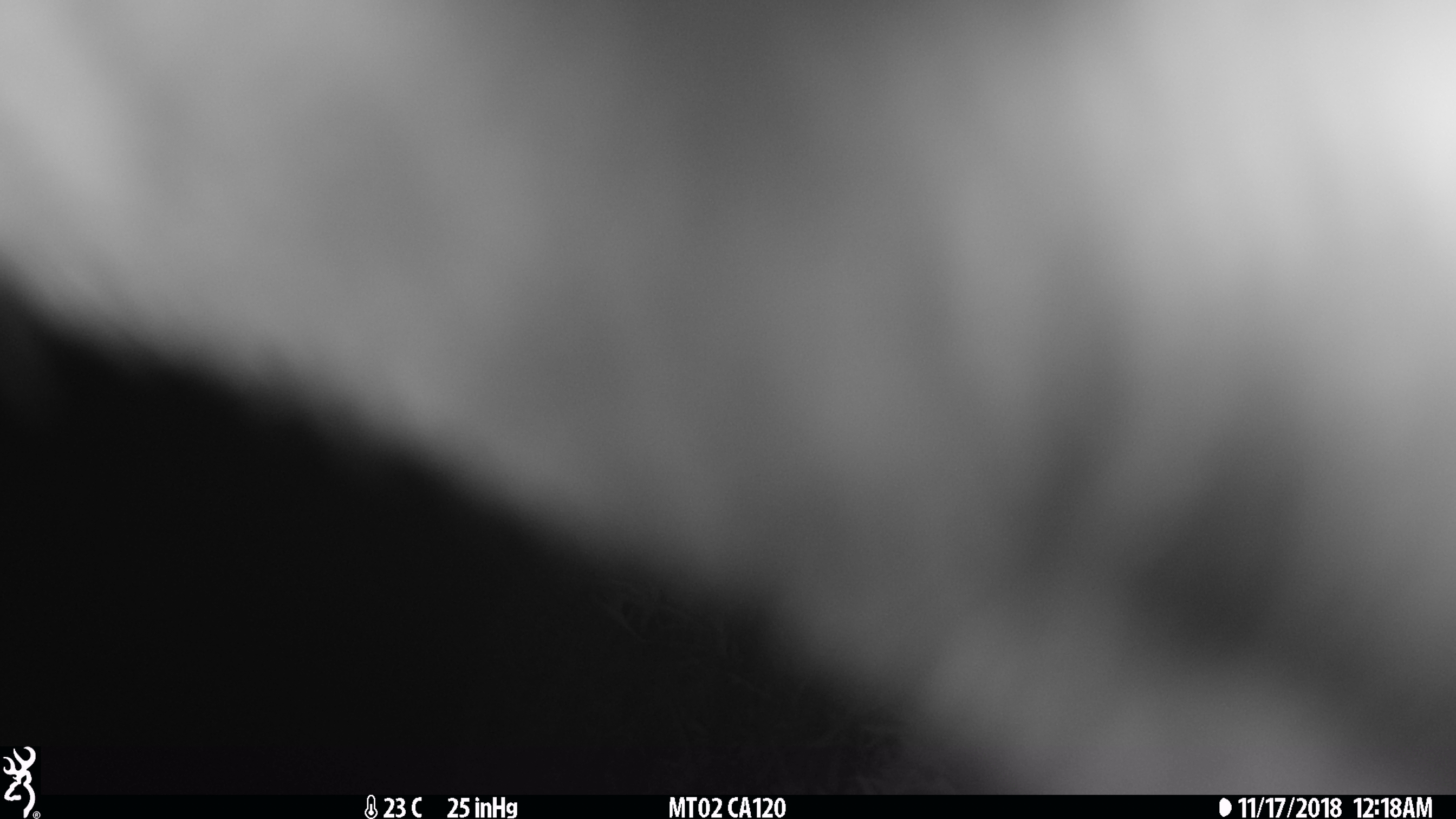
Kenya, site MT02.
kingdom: Animalia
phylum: Chordata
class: Mammalia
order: Artiodactyla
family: Bovidae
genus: Connochaetes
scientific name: Connochaetes taurinus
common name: blue wildebeest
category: wildebeest